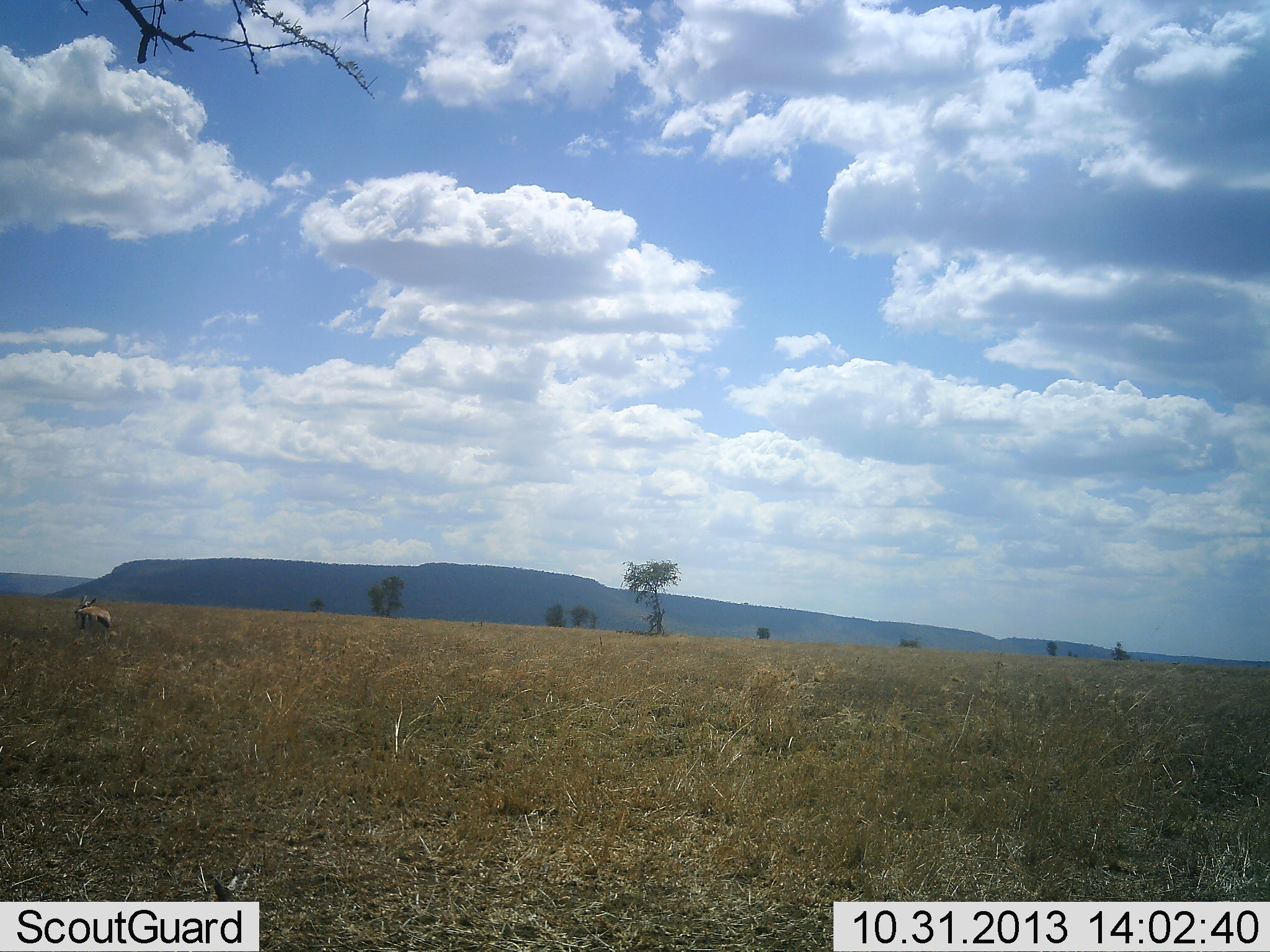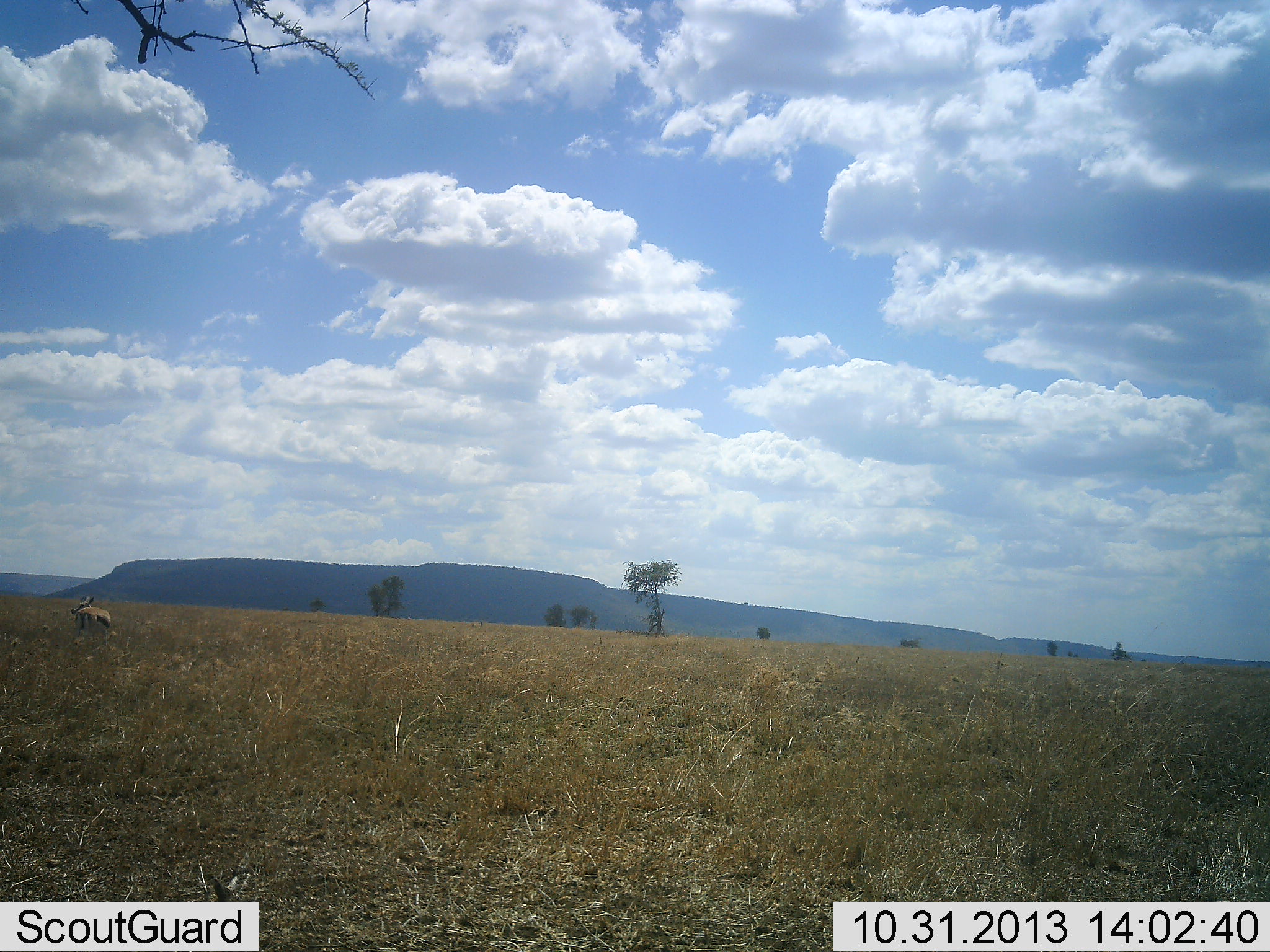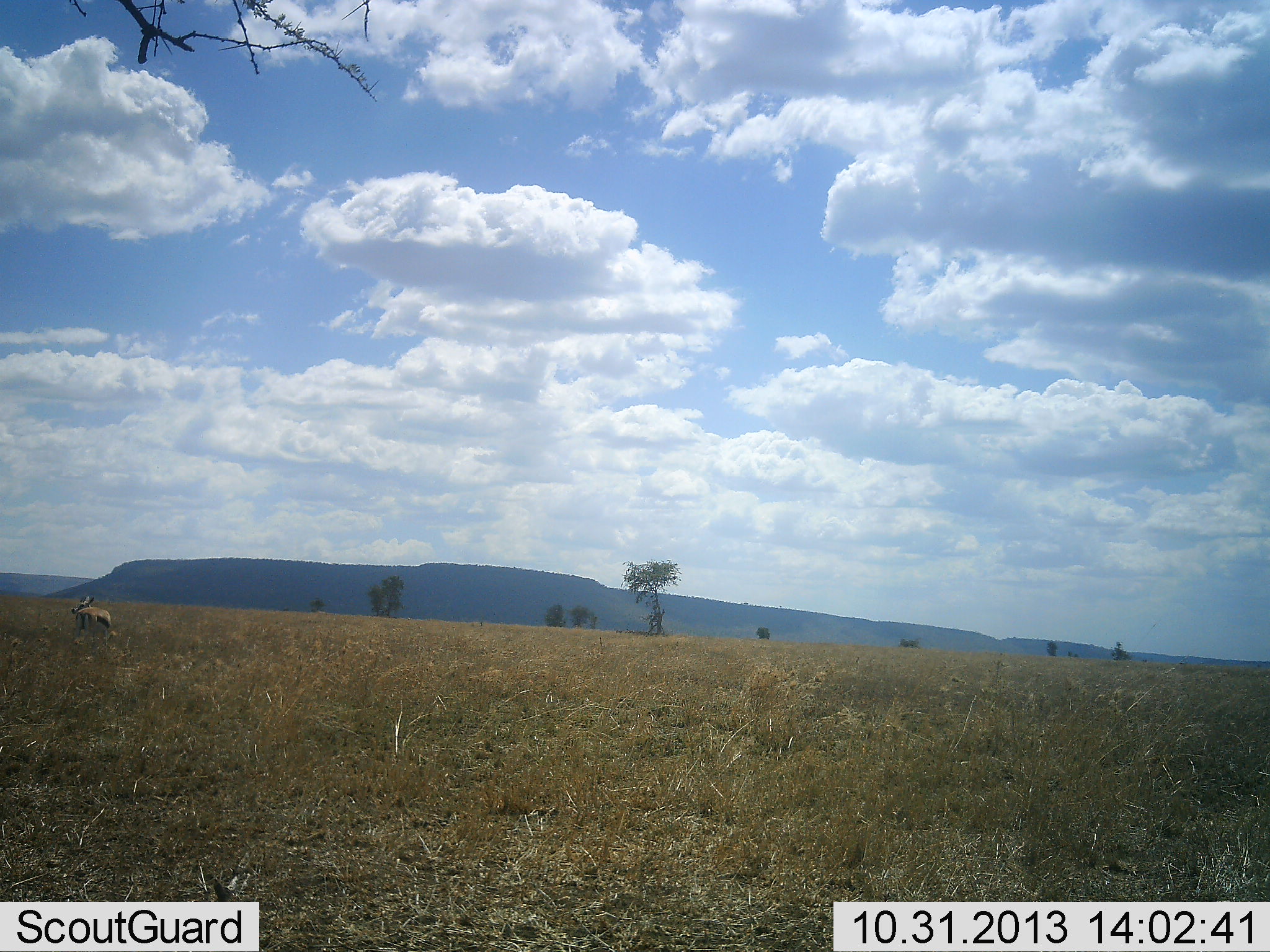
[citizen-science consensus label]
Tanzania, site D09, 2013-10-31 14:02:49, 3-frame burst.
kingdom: Animalia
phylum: Chordata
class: Mammalia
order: Artiodactyla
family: Bovidae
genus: Eudorcas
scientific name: Eudorcas thomsonii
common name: thomson's gazelle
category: gazellethomsons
Gazellethomsons (thomson's gazelle) (Eudorcas thomsonii), count 1. Behavior (volunteer vote fractions): standing 80%, resting 20%, moving 0%, interacting 0%. Young present (vote fraction): 0%. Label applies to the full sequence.